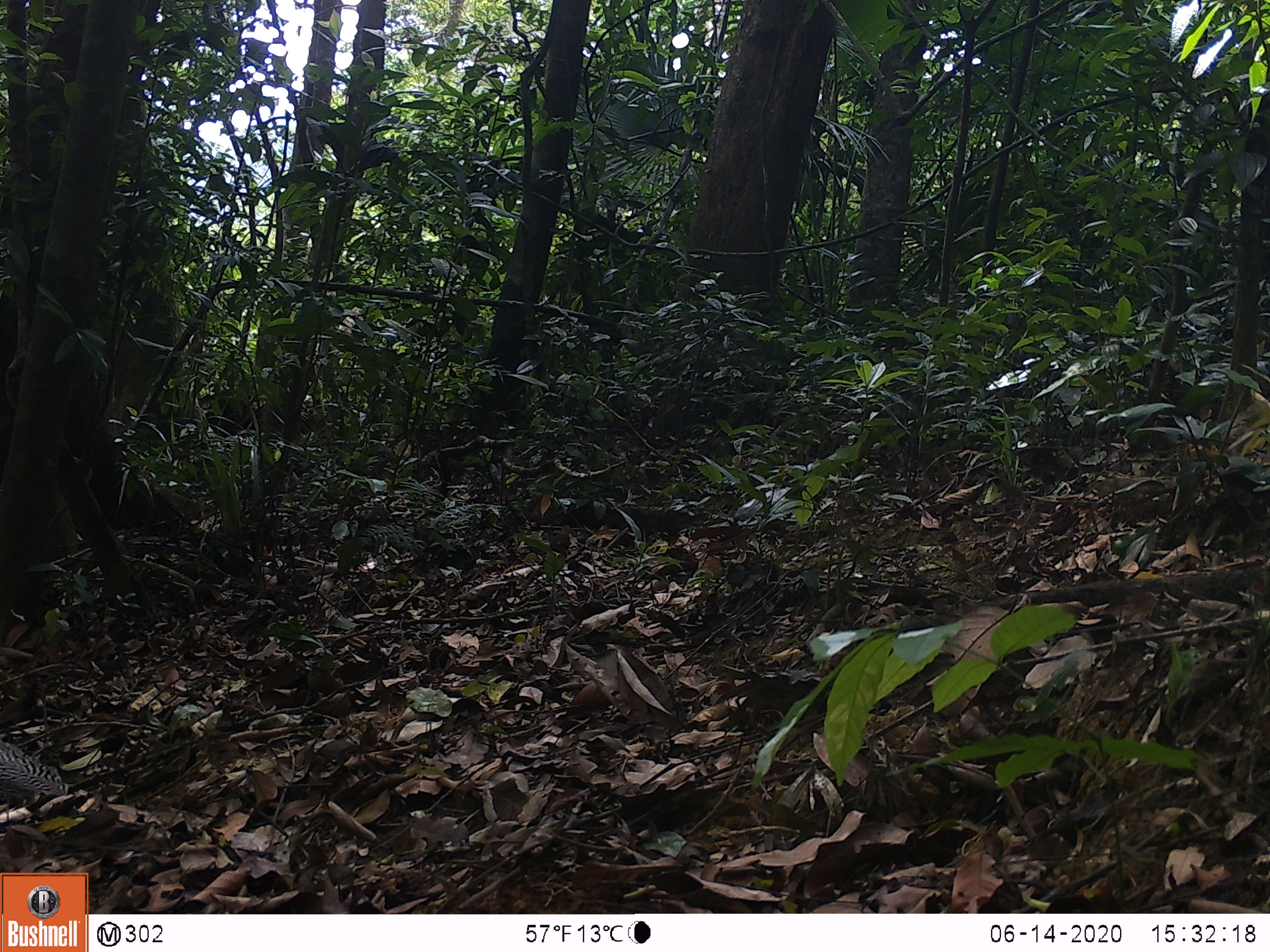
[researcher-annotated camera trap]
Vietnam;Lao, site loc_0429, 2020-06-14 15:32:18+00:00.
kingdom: Animalia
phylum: Chordata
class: Aves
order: Galliformes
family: Phasianidae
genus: Lophura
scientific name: Lophura nycthemera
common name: silver pheasant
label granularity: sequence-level